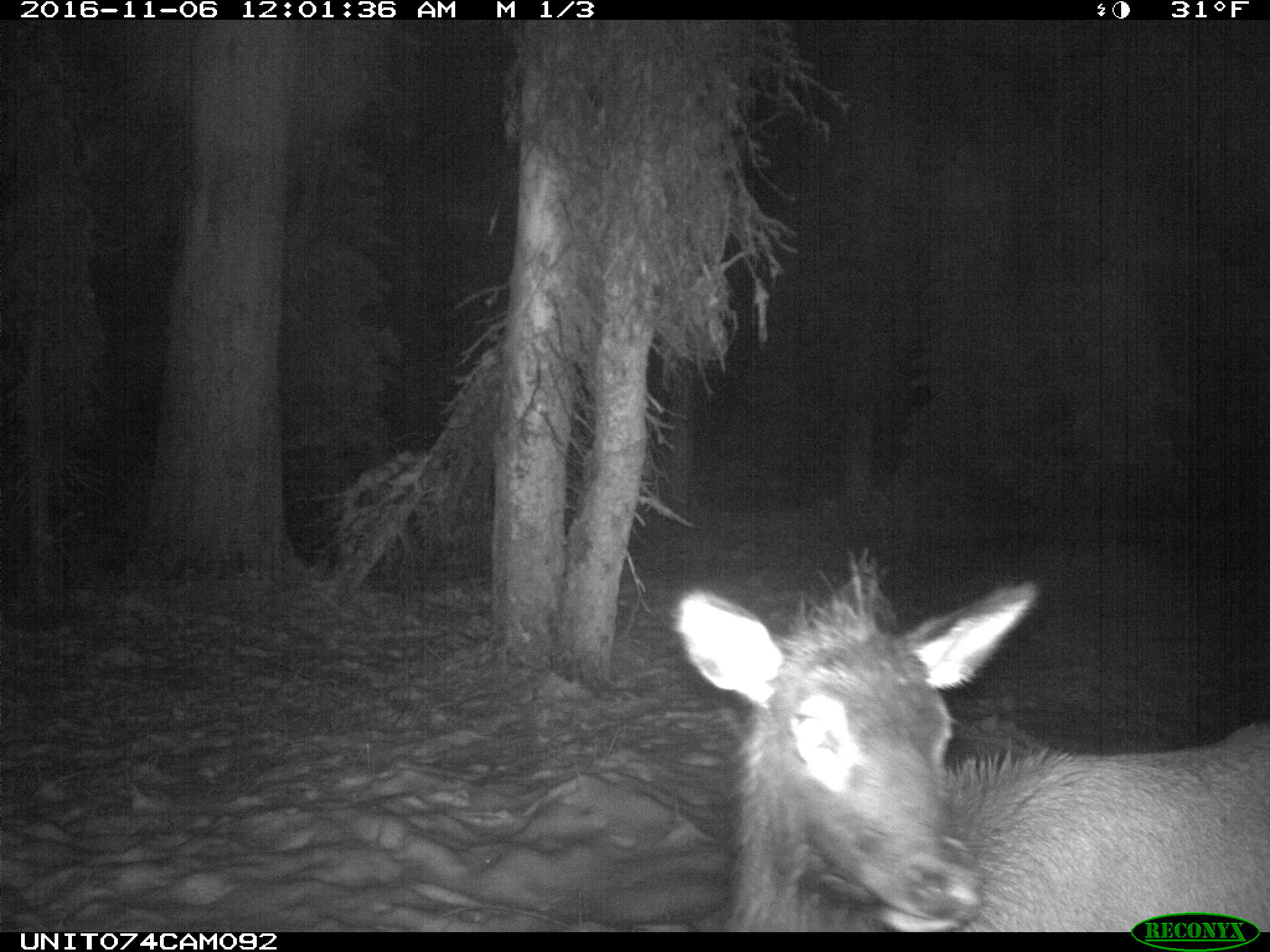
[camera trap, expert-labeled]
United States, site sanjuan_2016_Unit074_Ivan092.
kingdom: Animalia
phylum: Chordata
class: Mammalia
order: Artiodactyla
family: Cervidae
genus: Cervus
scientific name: Cervus elaphus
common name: red deer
Cervus elaphus (red deer).